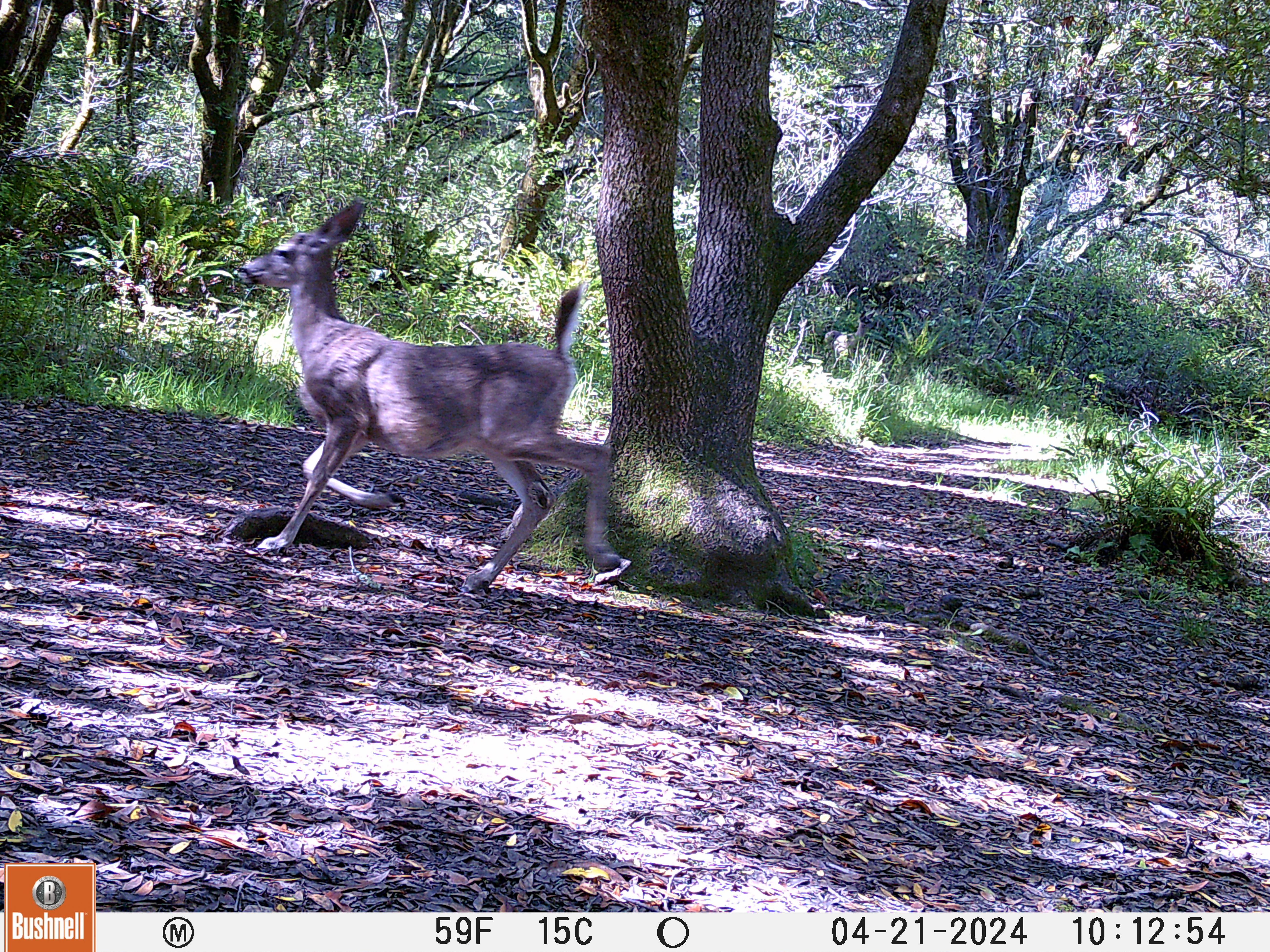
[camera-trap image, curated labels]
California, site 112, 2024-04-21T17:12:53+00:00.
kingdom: Animalia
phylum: Chordata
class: Mammalia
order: Artiodactyla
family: Cervidae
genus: Odocoileus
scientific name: Odocoileus hemionus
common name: mule deer